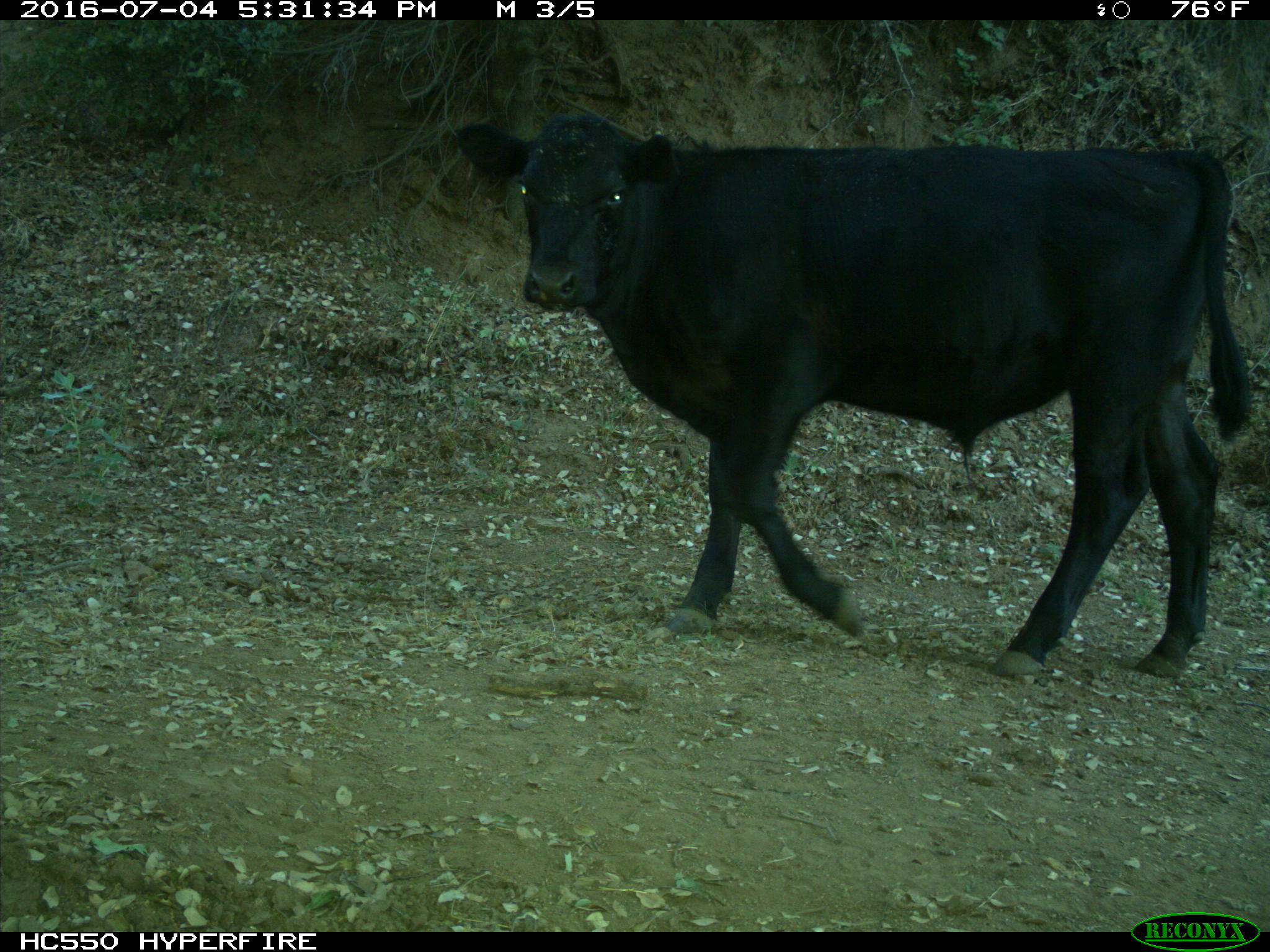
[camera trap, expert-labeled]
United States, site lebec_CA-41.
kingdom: Animalia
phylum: Chordata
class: Mammalia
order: Artiodactyla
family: Bovidae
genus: Bos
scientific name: Bos taurus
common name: domestic cow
Bos taurus (domestic cow).